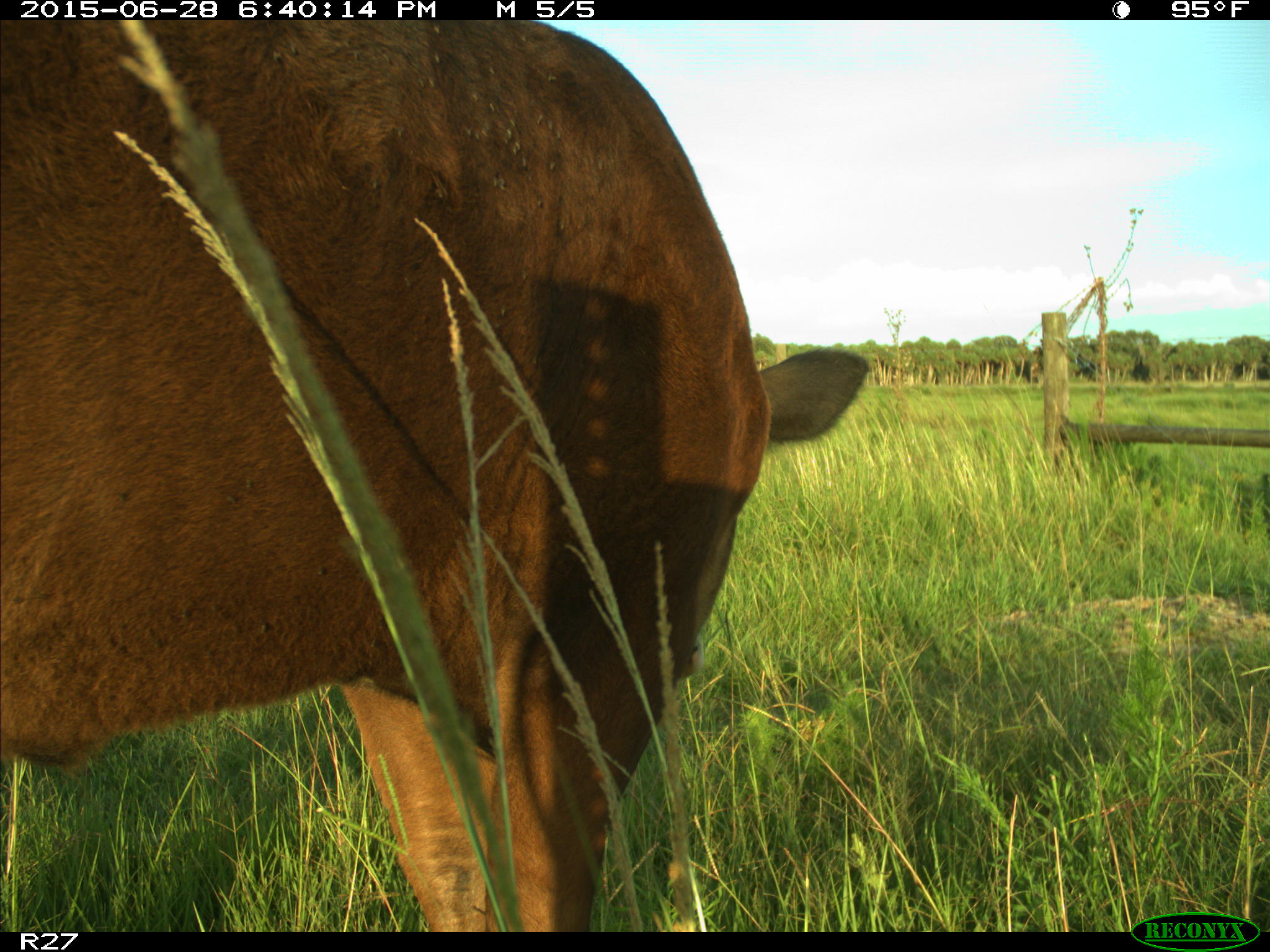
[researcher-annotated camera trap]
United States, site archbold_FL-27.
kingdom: Animalia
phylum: Chordata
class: Mammalia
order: Artiodactyla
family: Bovidae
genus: Bos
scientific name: Bos taurus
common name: domestic cow